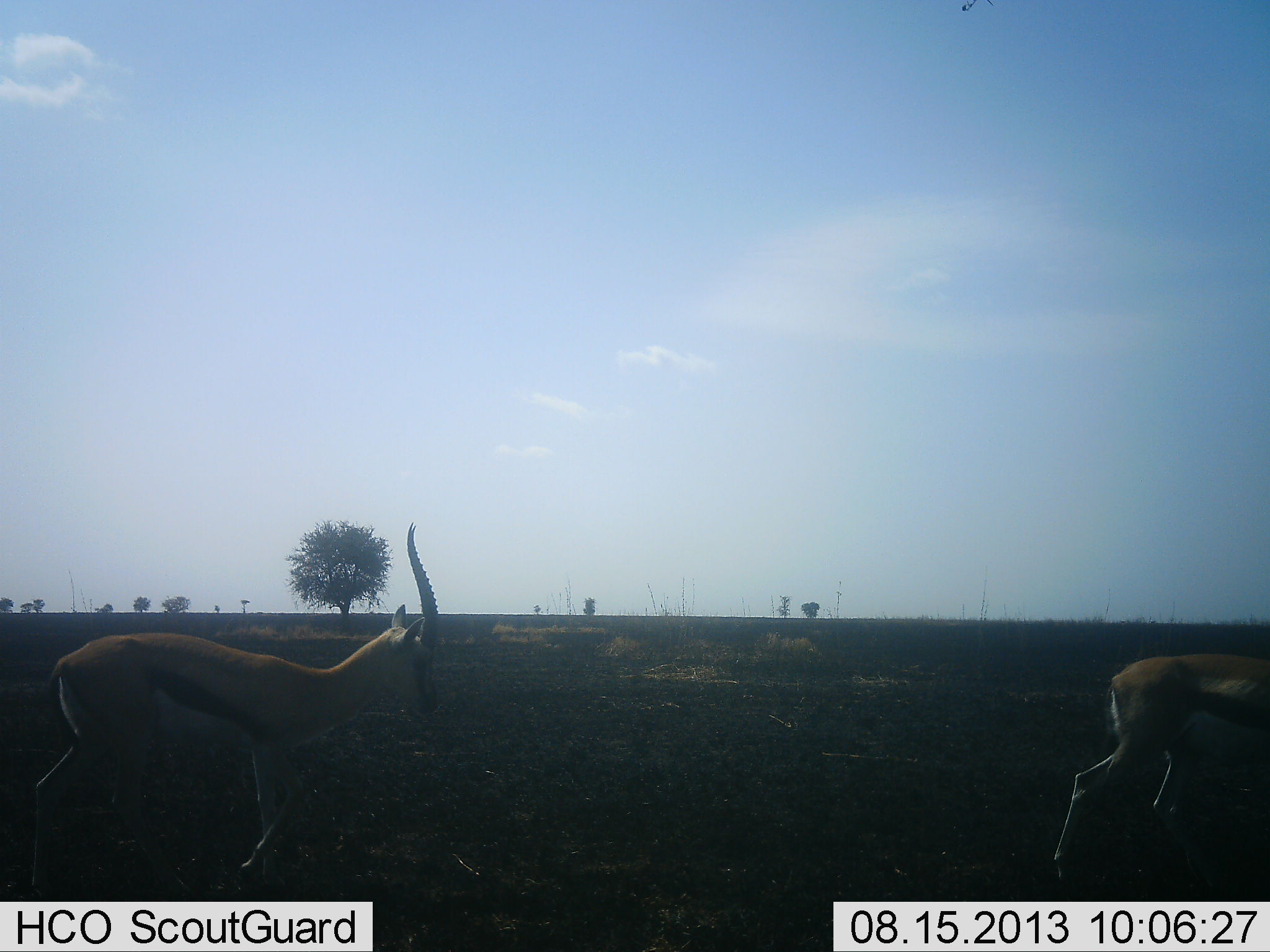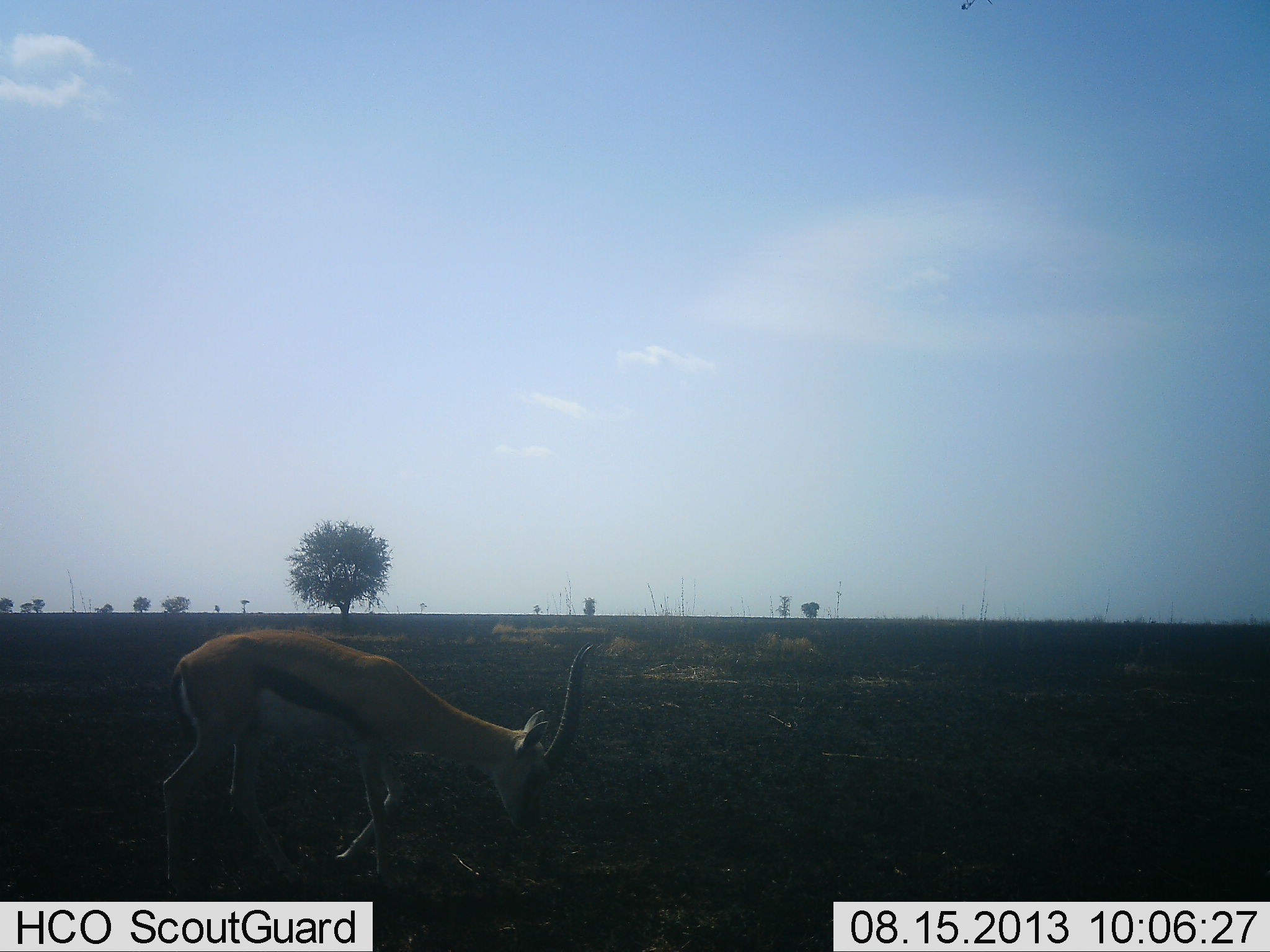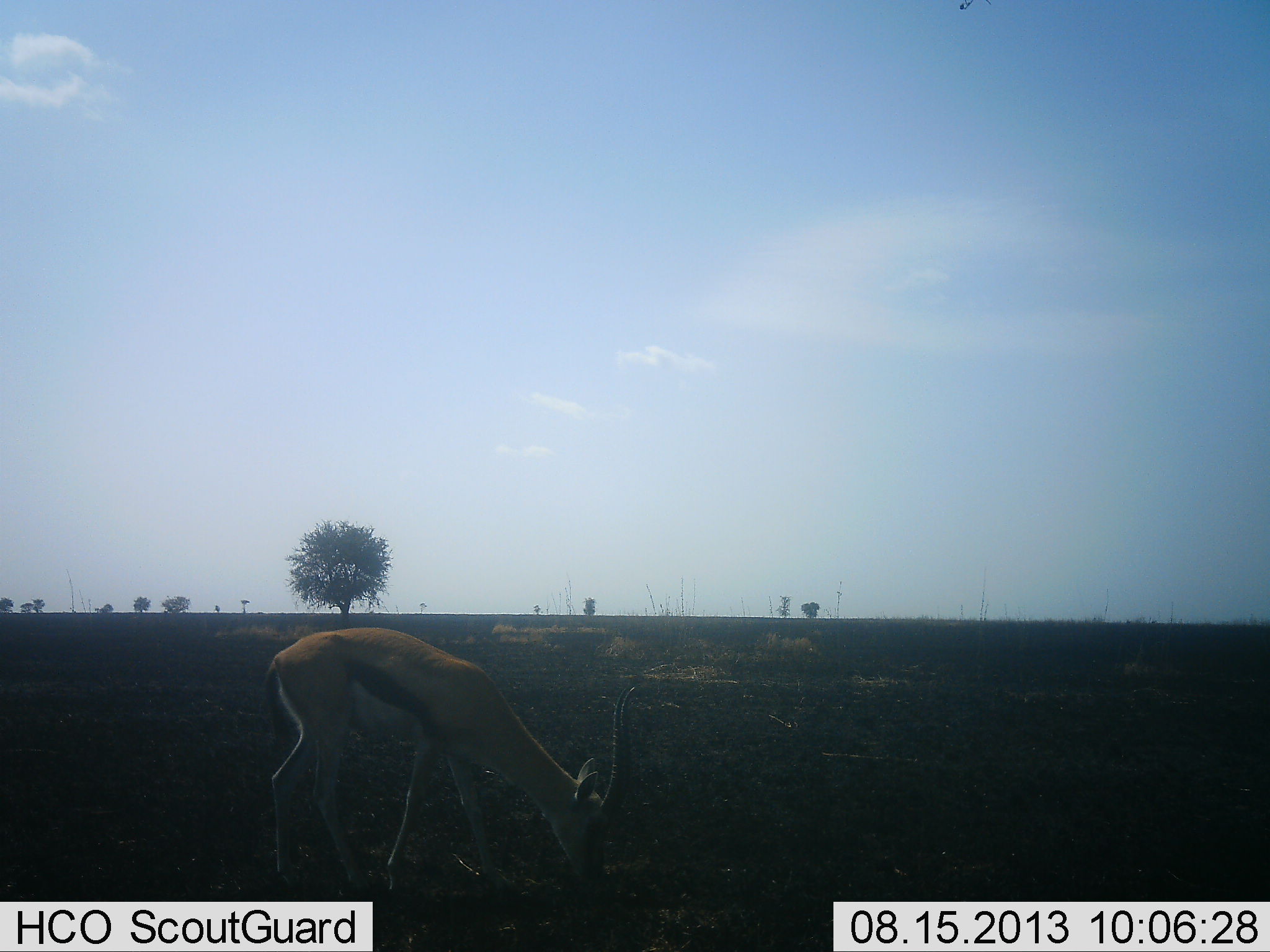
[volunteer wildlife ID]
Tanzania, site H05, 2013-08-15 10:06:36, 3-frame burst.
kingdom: Animalia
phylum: Chordata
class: Mammalia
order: Artiodactyla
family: Bovidae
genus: Eudorcas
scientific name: Eudorcas thomsonii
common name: thomson's gazelle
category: gazellethomsons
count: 2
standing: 14%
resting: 0%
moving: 73%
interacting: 0%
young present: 0%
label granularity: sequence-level